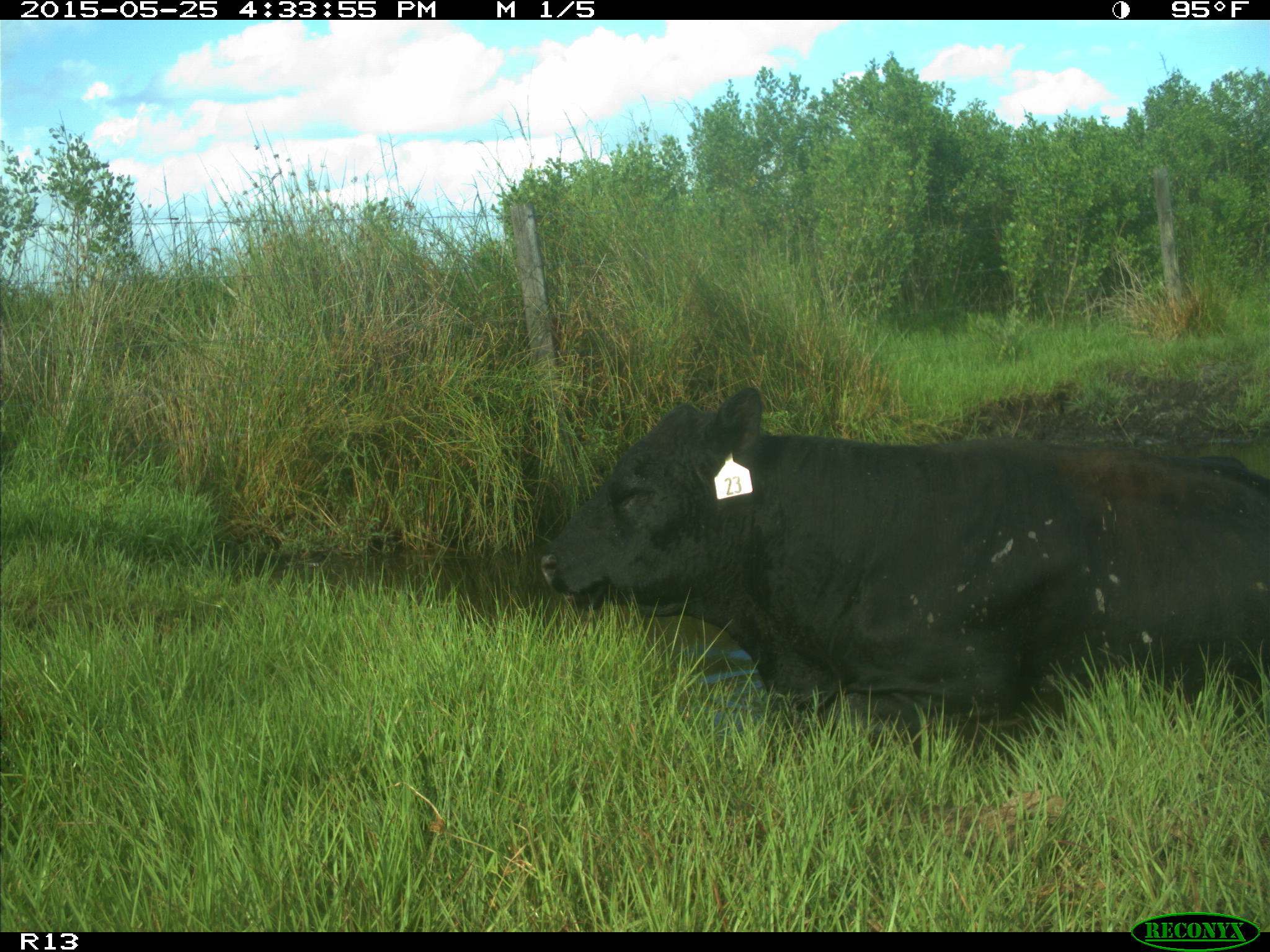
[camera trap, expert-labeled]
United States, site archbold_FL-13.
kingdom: Animalia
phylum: Chordata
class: Mammalia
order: Artiodactyla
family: Bovidae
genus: Bos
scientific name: Bos taurus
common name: domestic cow